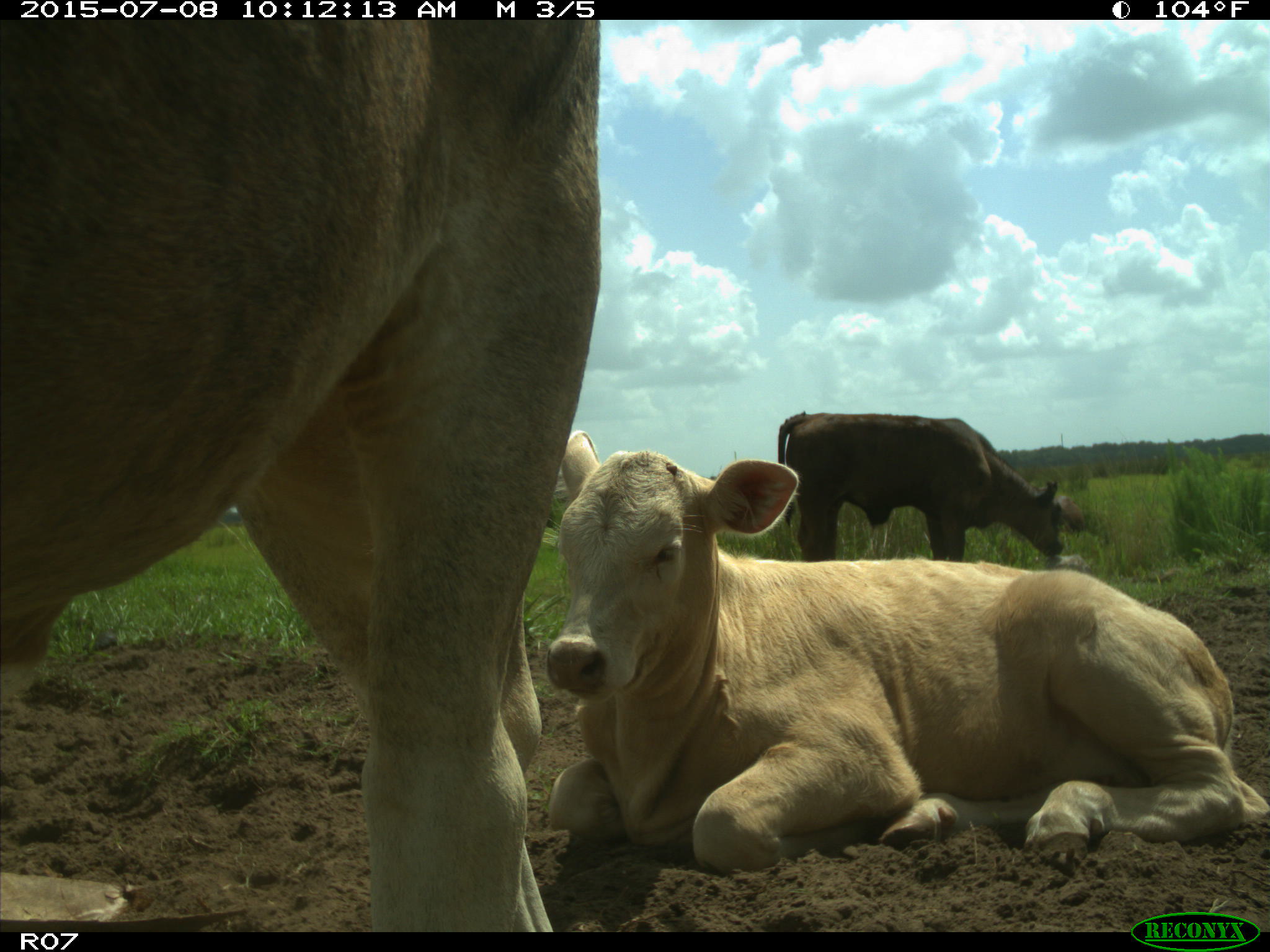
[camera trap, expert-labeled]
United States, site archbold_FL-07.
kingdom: Animalia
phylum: Chordata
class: Mammalia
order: Artiodactyla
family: Bovidae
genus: Bos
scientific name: Bos taurus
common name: domestic cow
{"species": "Bos taurus (domestic cow)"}